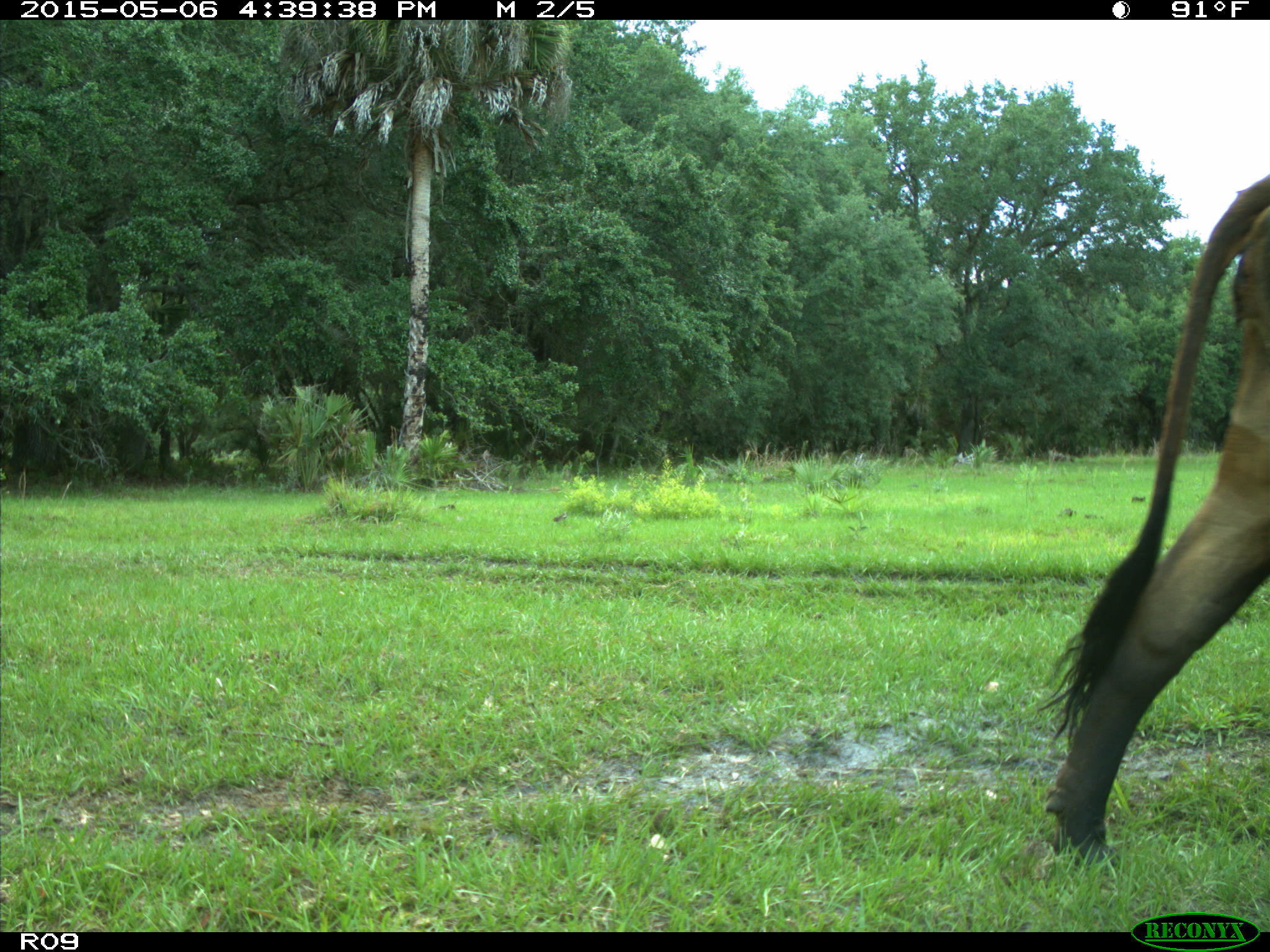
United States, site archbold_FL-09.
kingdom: Animalia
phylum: Chordata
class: Mammalia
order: Artiodactyla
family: Bovidae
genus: Bos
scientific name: Bos taurus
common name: domestic cow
Bos taurus (domestic cow).